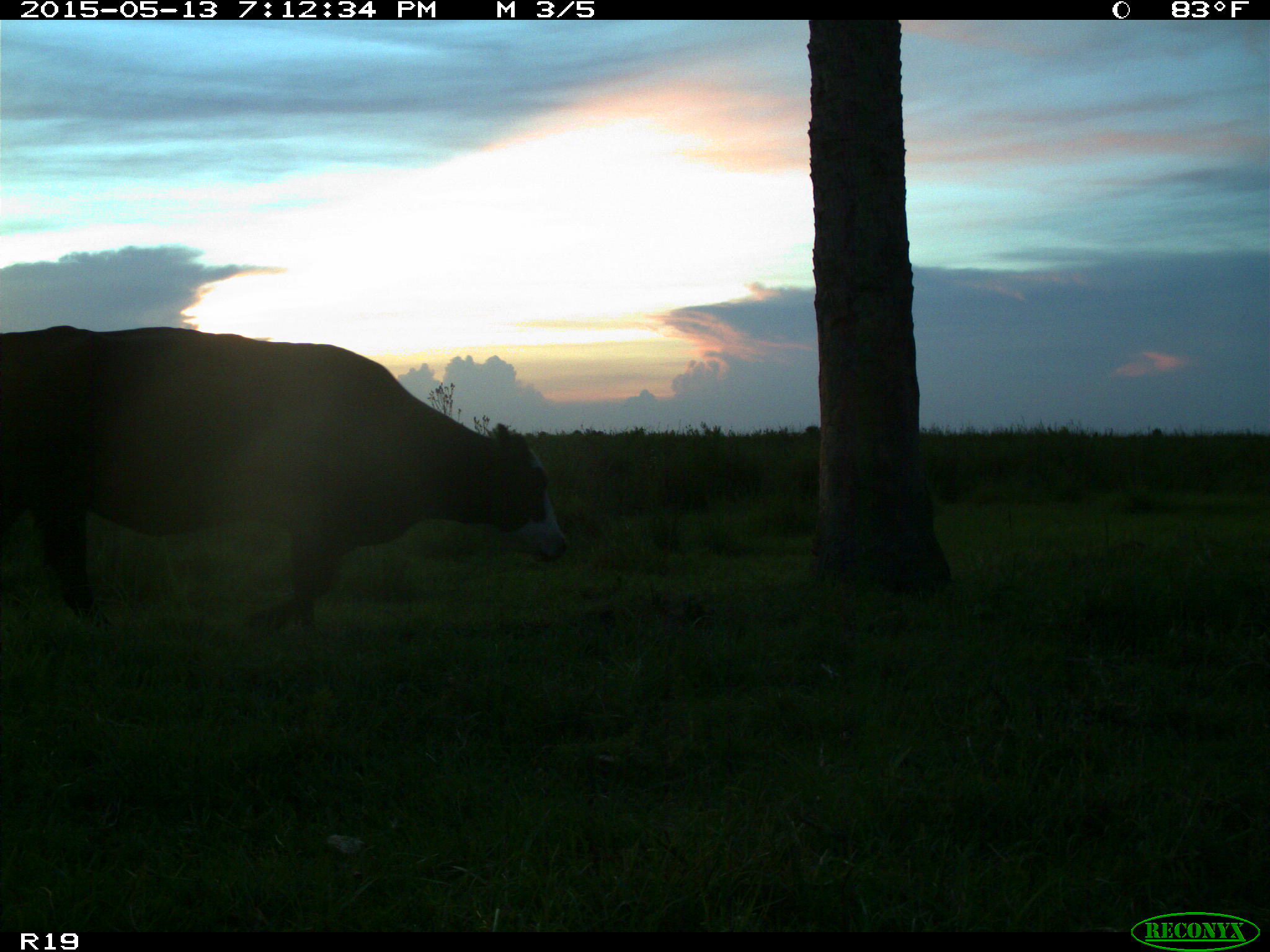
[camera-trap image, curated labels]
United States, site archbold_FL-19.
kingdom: Animalia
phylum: Chordata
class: Mammalia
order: Artiodactyla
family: Bovidae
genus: Bos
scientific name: Bos taurus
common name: domestic cow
Bos taurus (domestic cow).